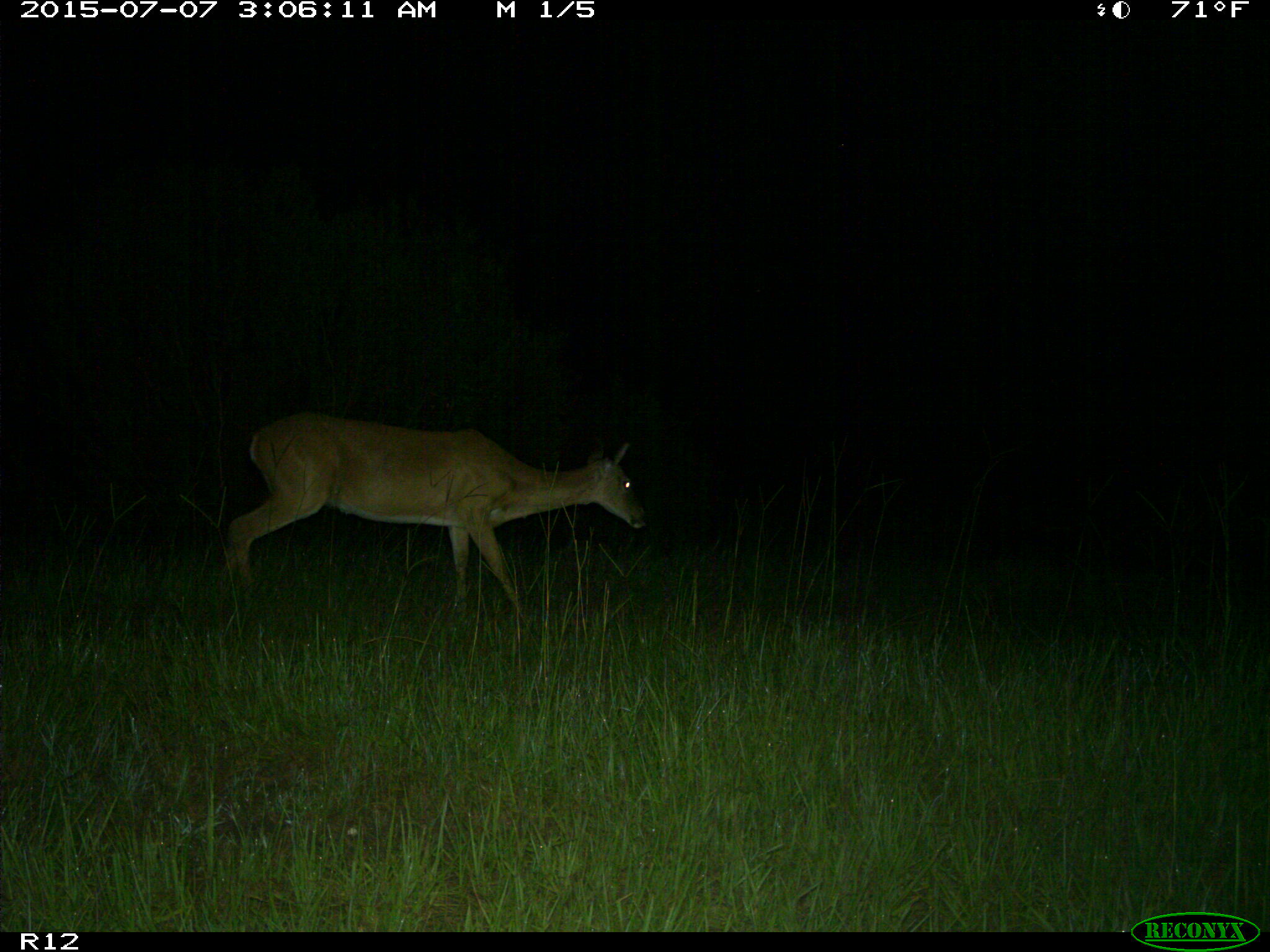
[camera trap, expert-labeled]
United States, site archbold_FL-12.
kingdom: Animalia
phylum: Chordata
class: Mammalia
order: Artiodactyla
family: Cervidae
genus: Odocoileus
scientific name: Odocoileus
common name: deer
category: unidentified deer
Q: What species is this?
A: Unidentified deer (deer) (Odocoileus).